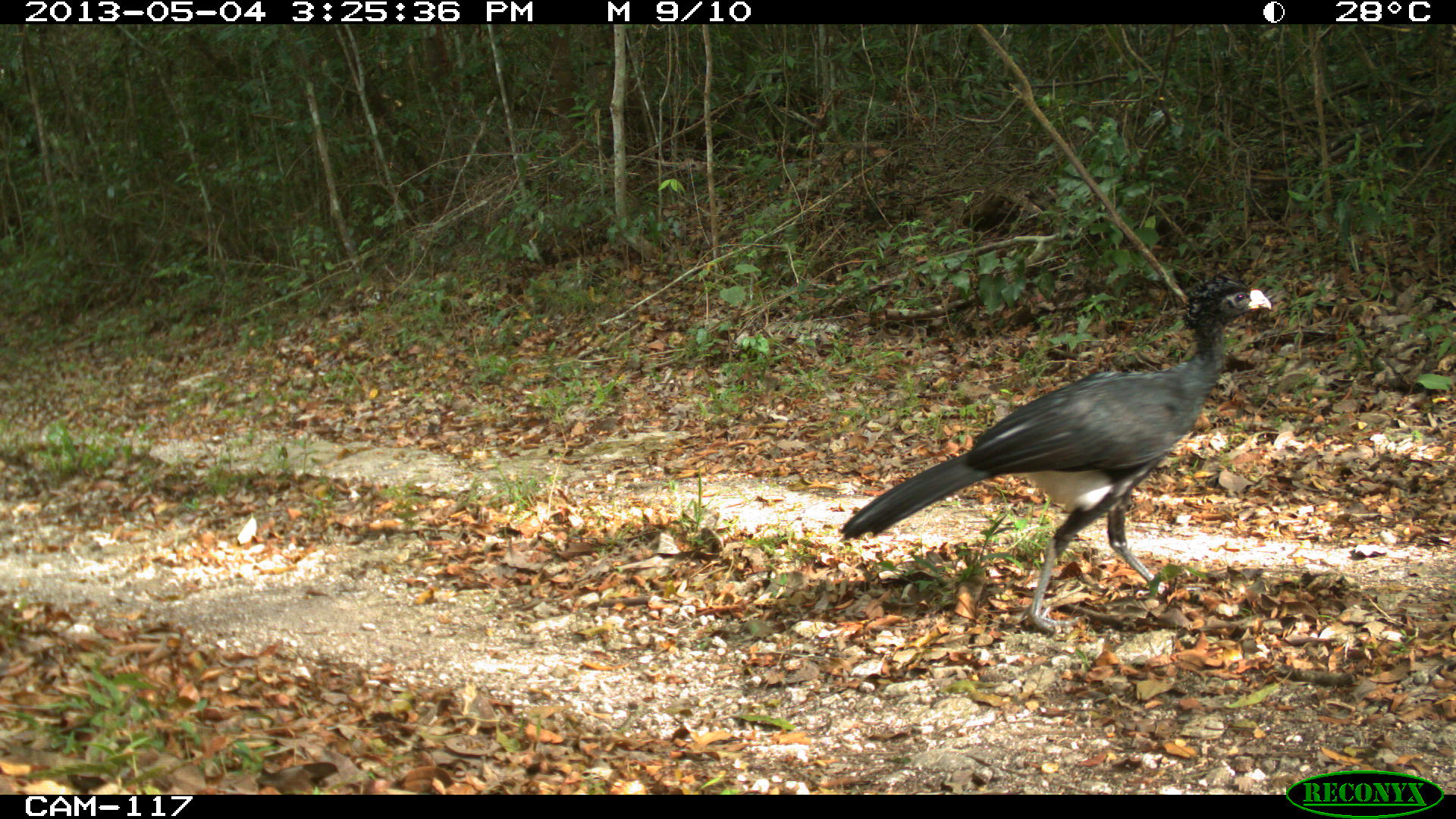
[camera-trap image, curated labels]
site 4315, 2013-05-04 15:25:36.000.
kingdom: Animalia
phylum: Chordata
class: Aves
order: Galliformes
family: Cracidae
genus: Crax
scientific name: Crax rubra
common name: great curassow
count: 1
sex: male